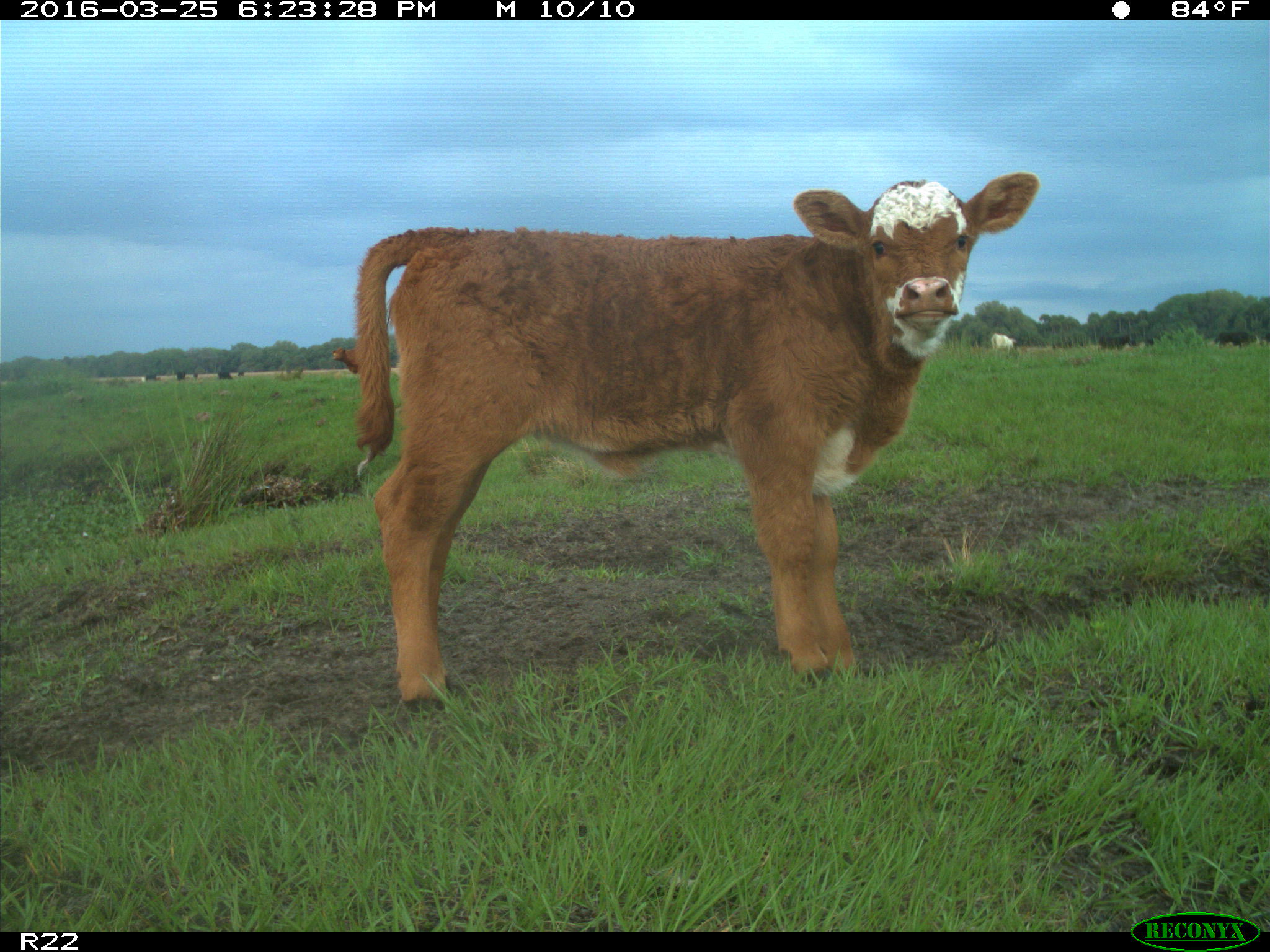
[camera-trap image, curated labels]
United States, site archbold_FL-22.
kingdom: Animalia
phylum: Chordata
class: Mammalia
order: Artiodactyla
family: Bovidae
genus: Bos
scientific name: Bos taurus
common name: domestic cow